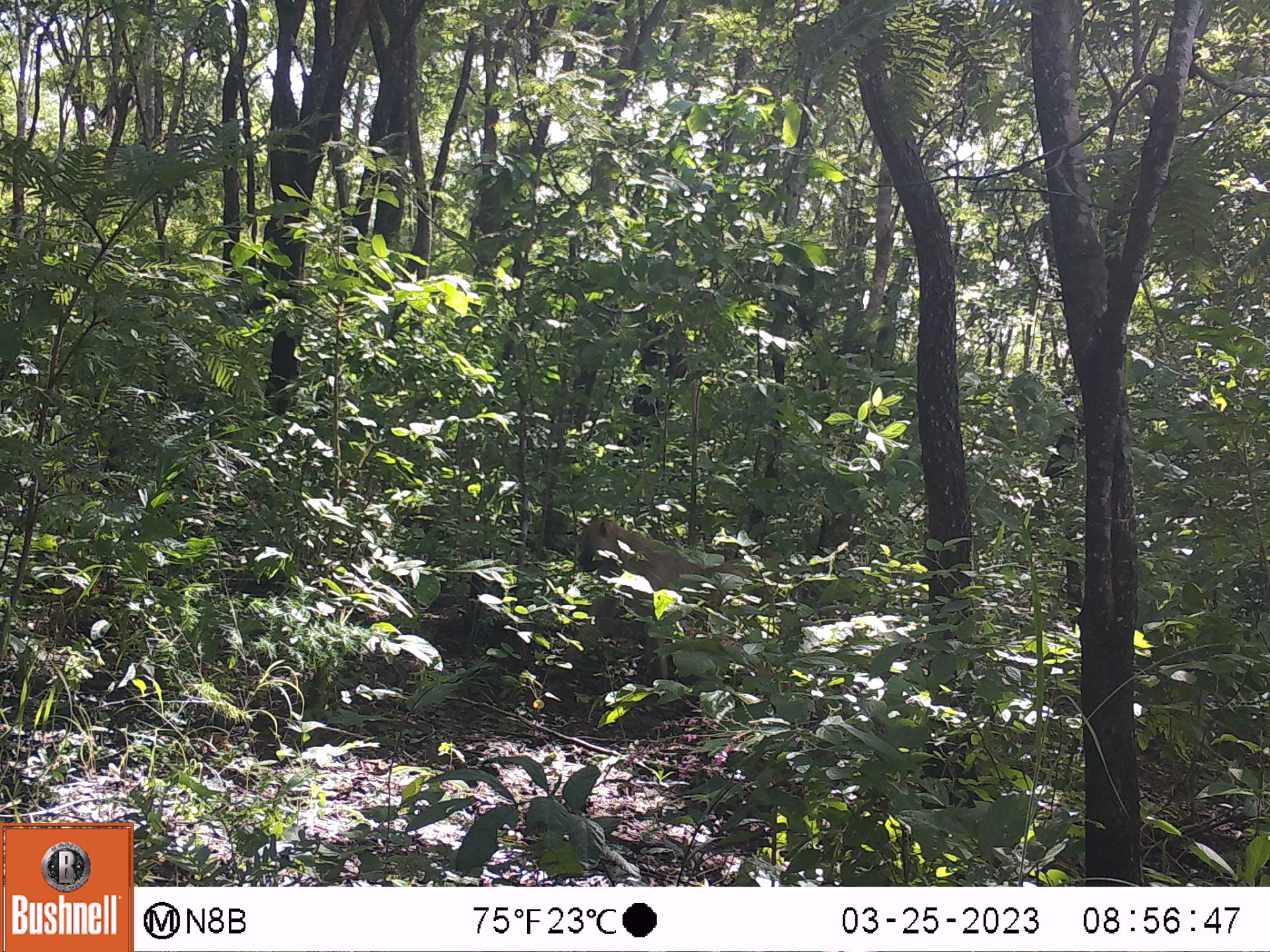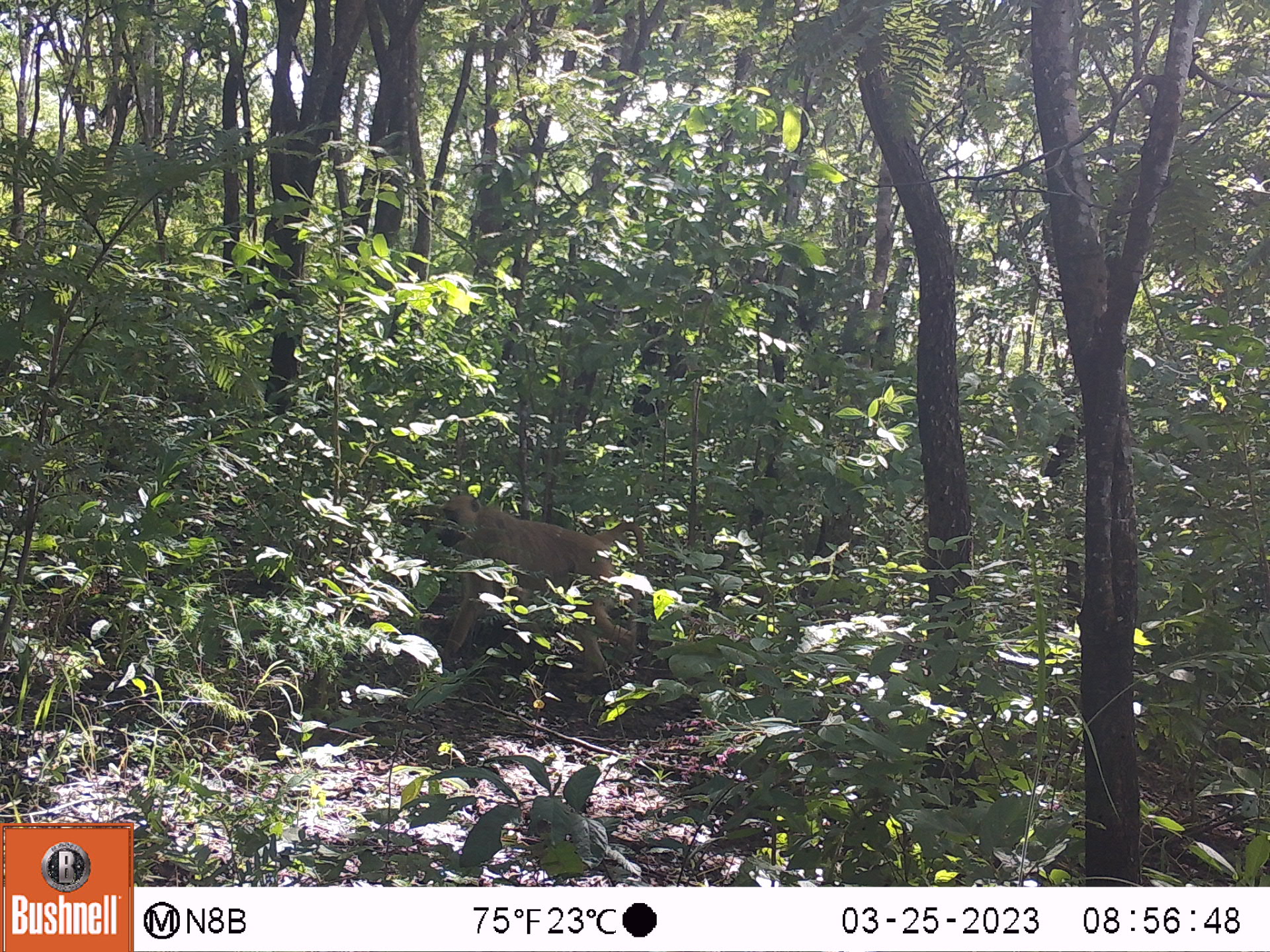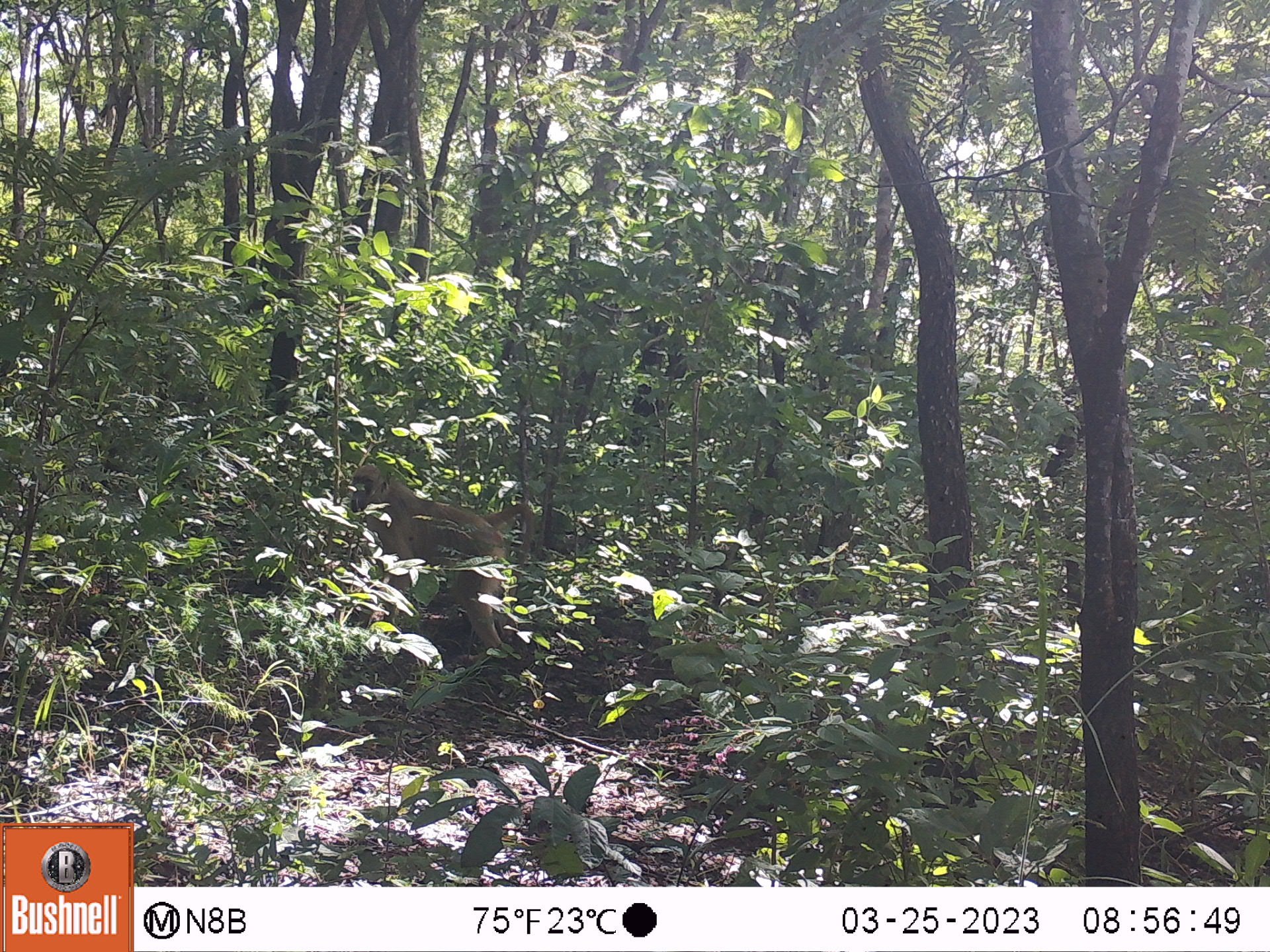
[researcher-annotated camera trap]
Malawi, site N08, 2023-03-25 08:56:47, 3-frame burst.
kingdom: Animalia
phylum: Chordata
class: Mammalia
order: Primates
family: Cercopithecidae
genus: Papio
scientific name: Papio cynocephalus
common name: yellow baboon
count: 1